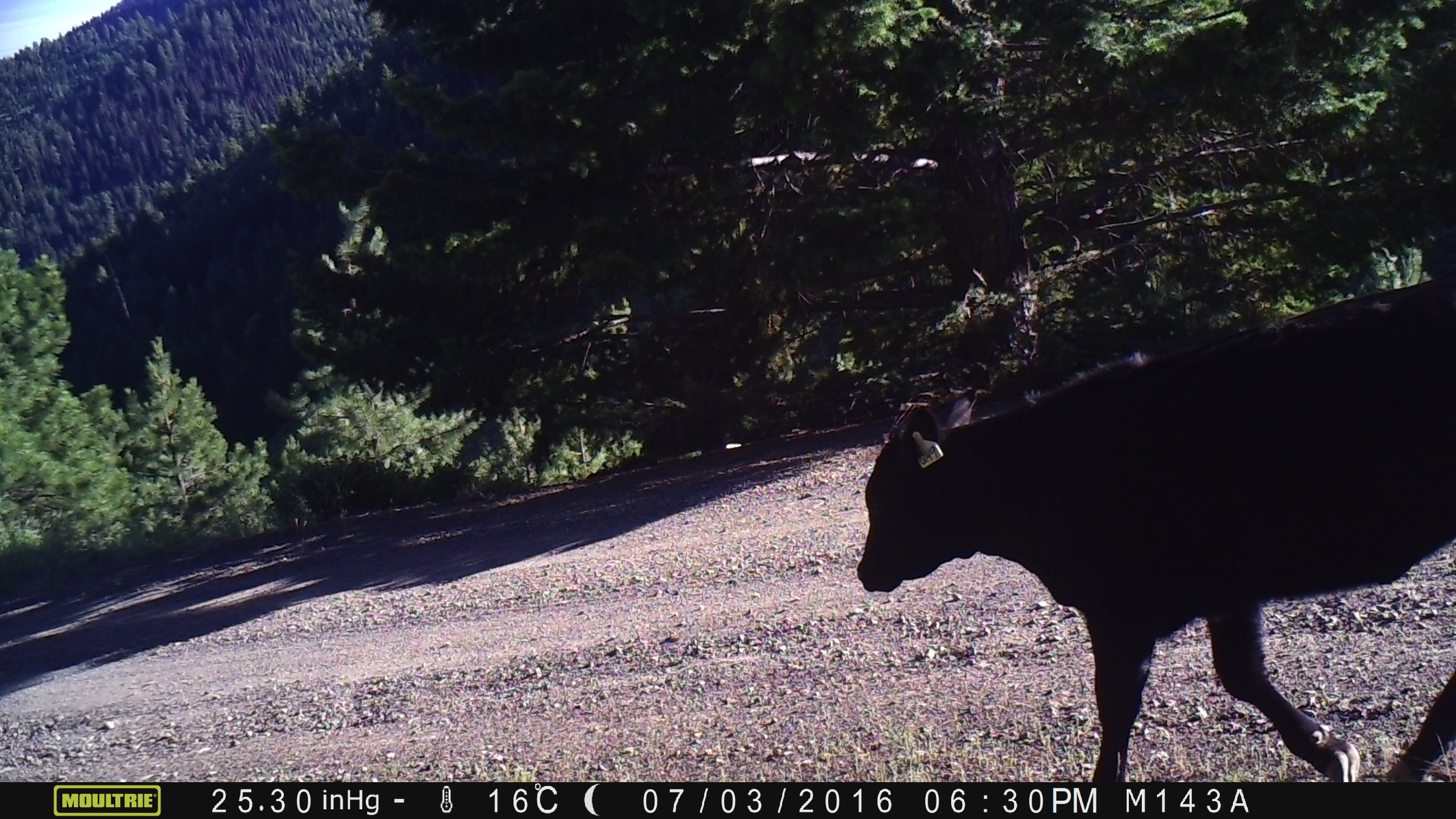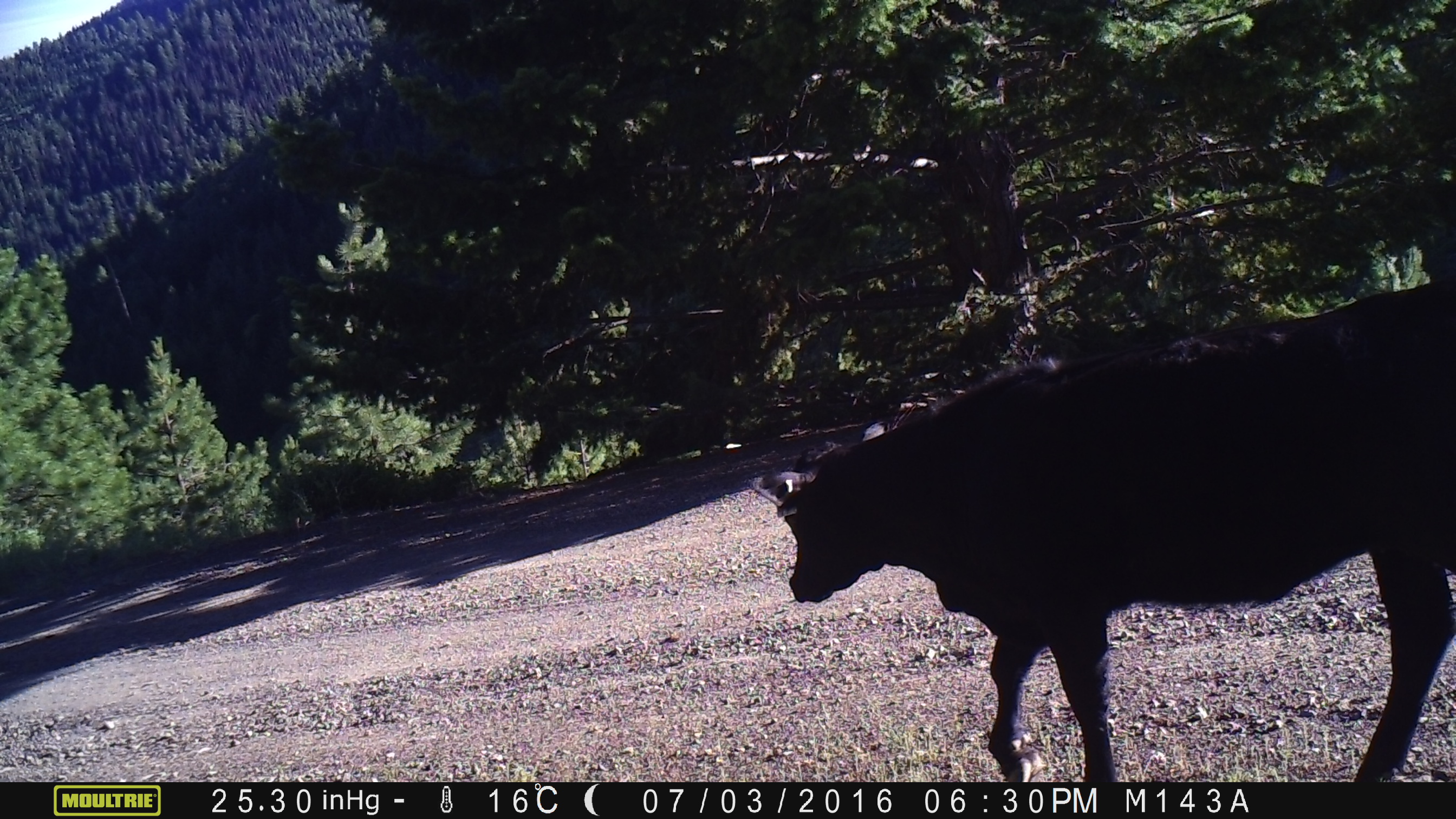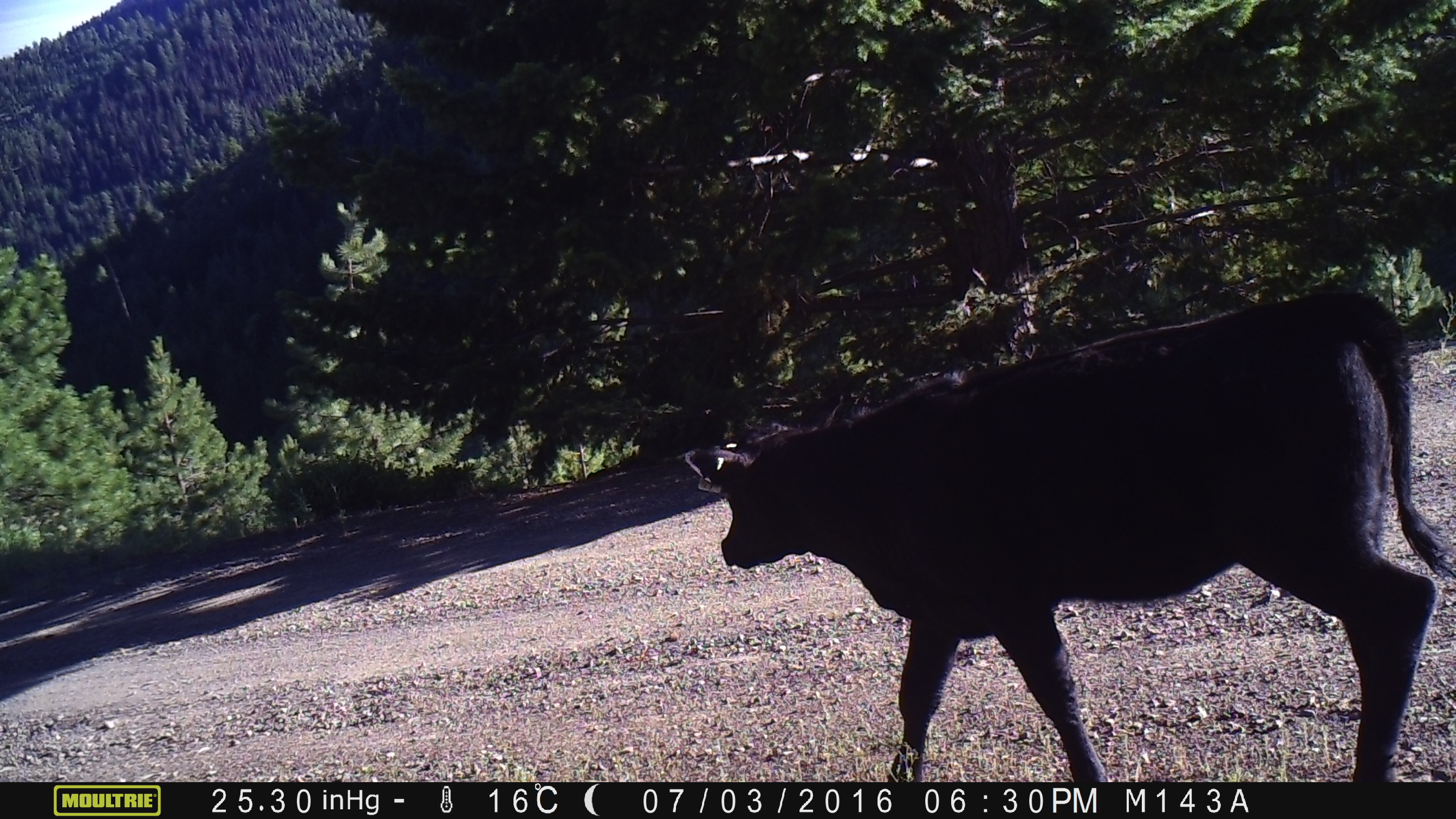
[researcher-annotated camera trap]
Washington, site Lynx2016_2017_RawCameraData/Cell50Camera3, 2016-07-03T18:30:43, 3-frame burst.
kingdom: Animalia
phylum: Chordata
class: Mammalia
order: Artiodactyla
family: Bovidae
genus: Bos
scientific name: Bos taurus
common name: domestic cattle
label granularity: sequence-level